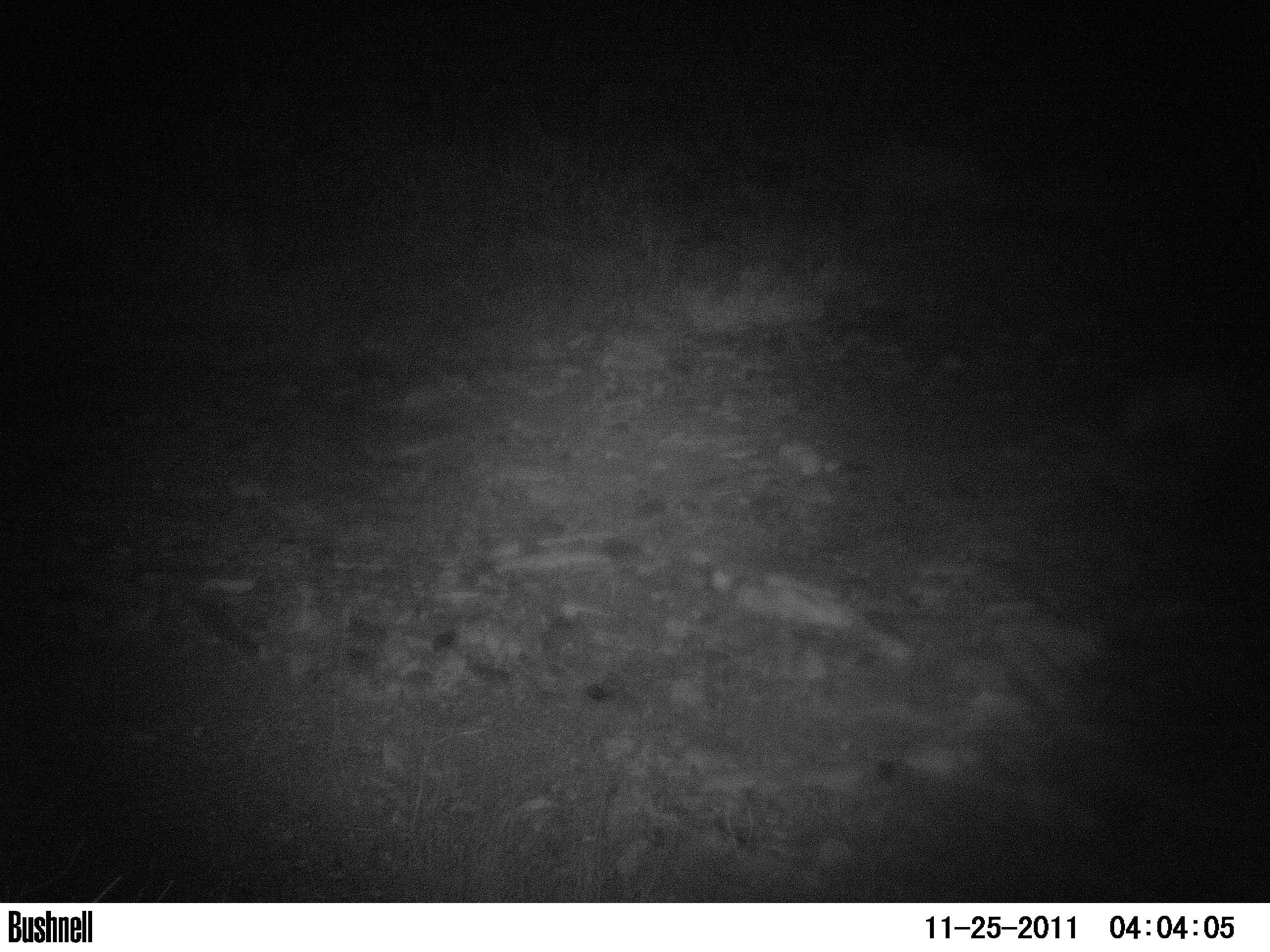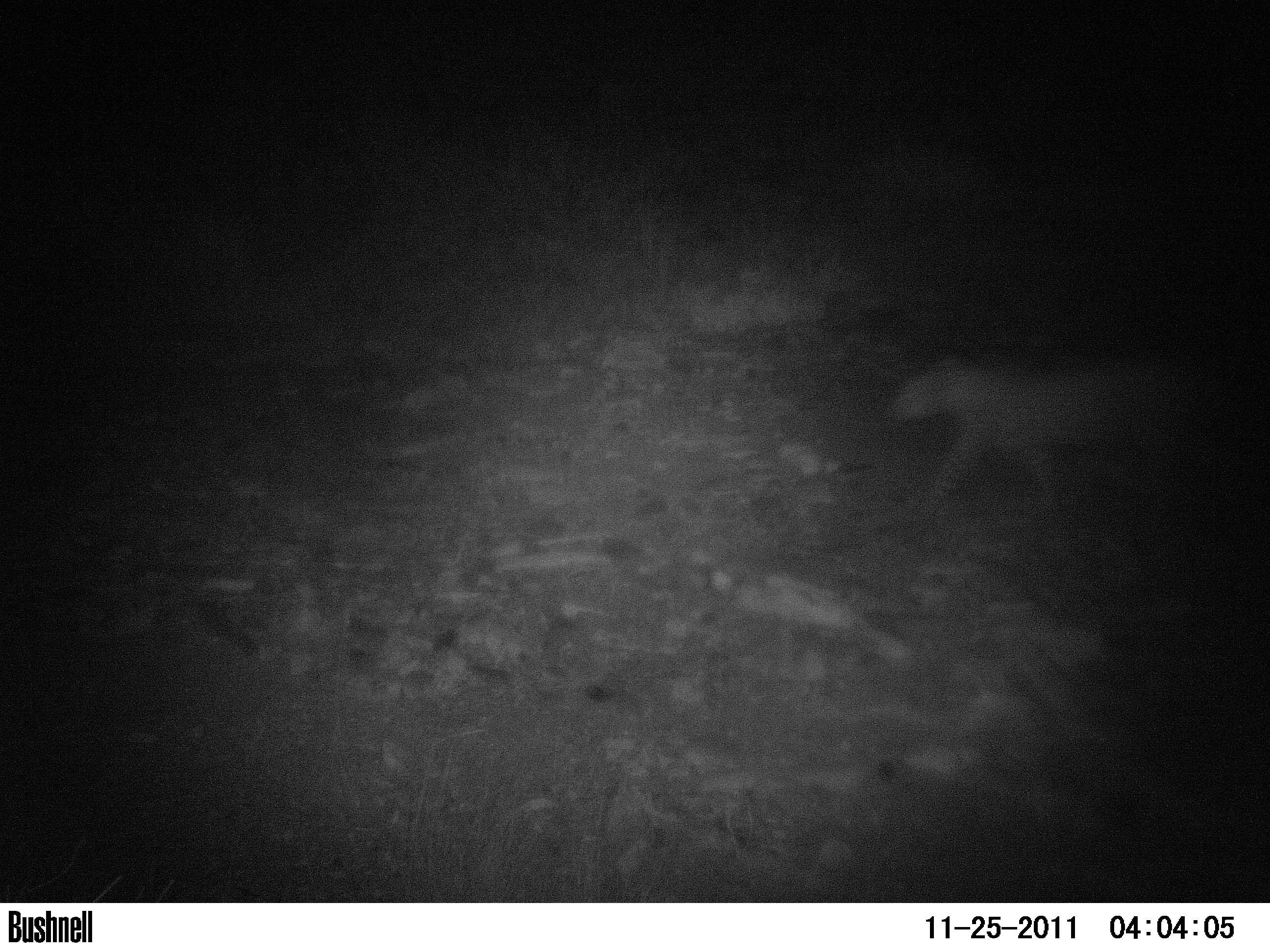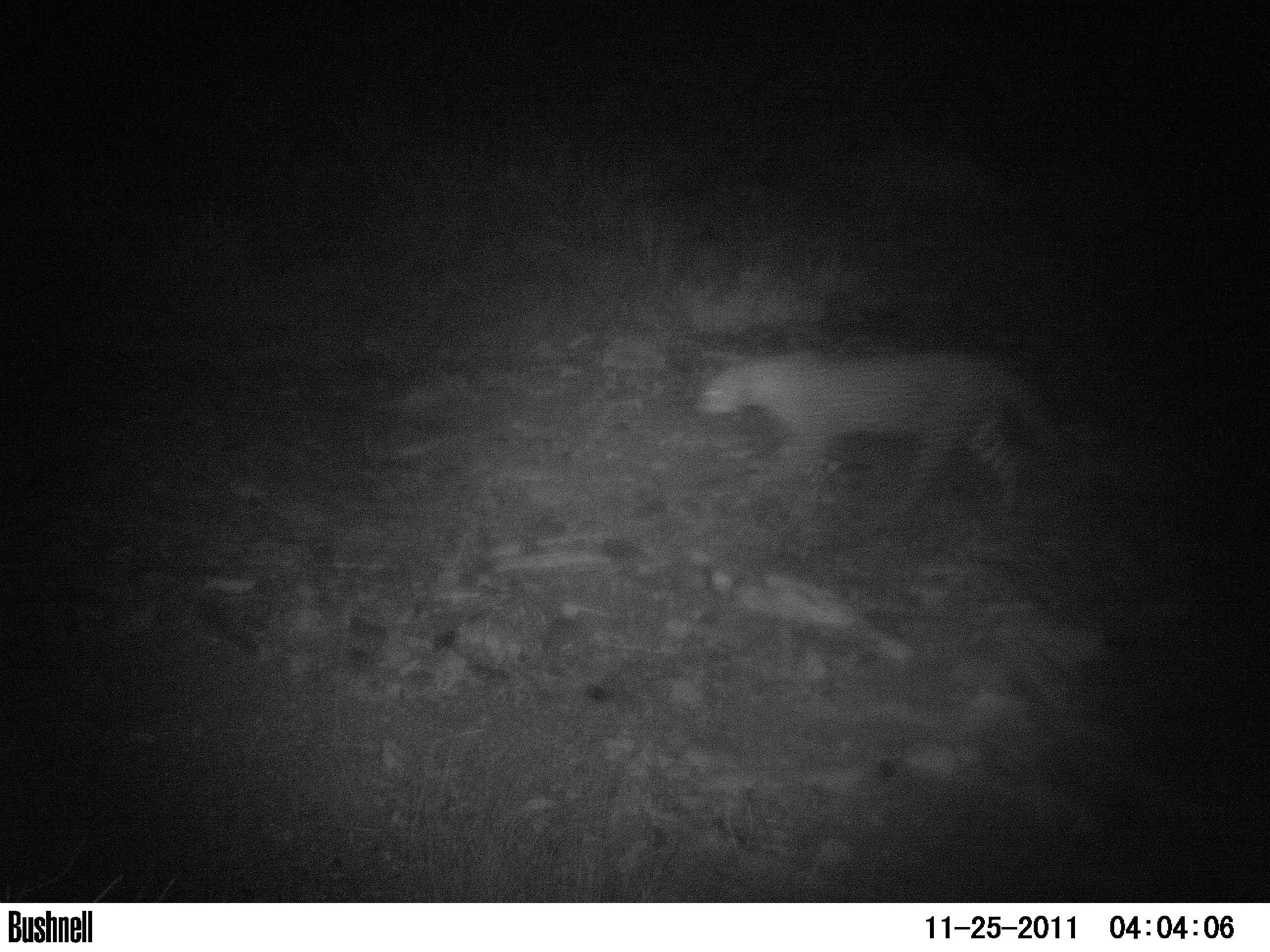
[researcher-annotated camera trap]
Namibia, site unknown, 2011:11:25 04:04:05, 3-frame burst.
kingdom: Animalia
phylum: Chordata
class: Mammalia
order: Carnivora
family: Felidae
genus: Panthera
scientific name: Panthera pardus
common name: leopard